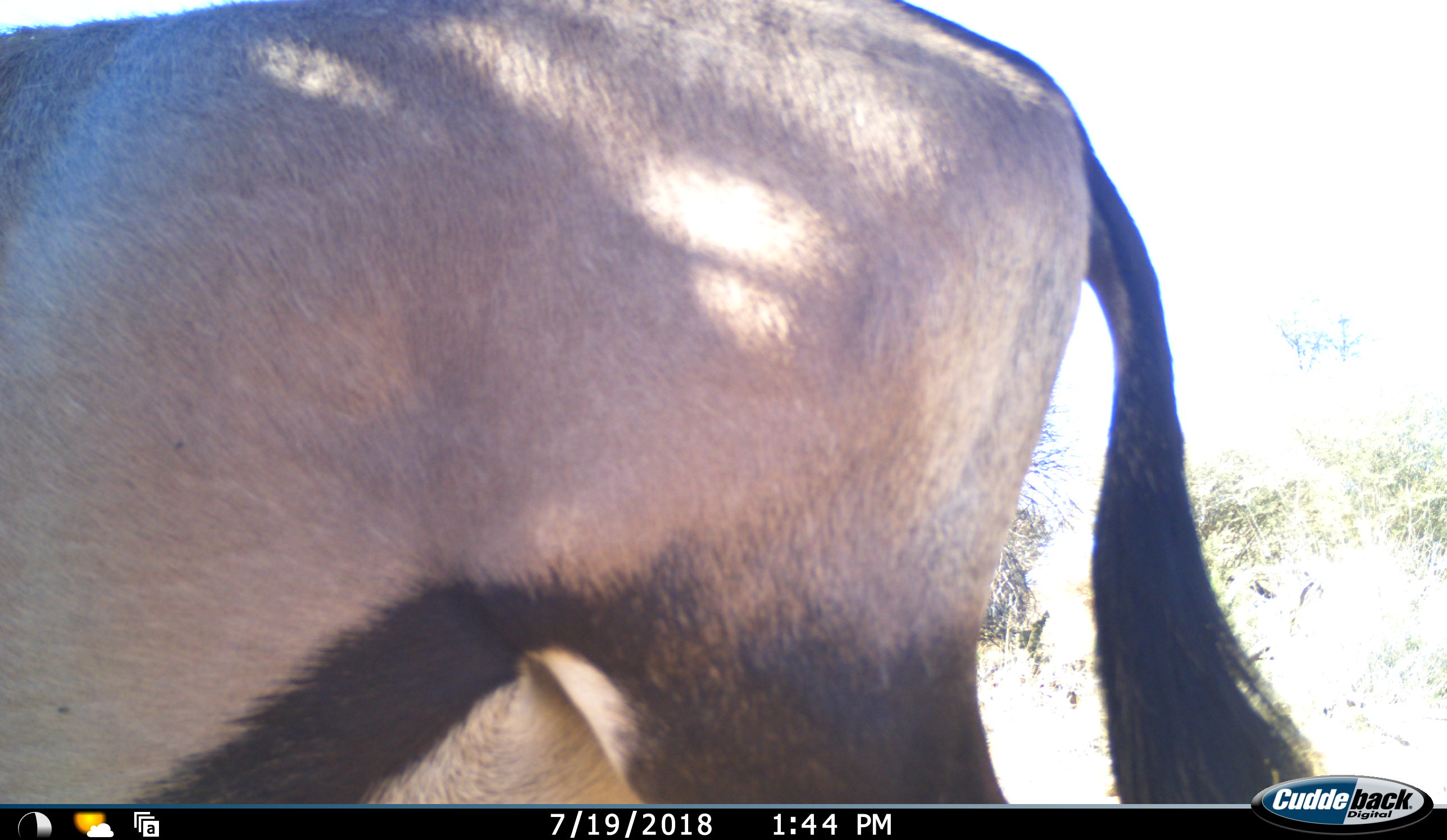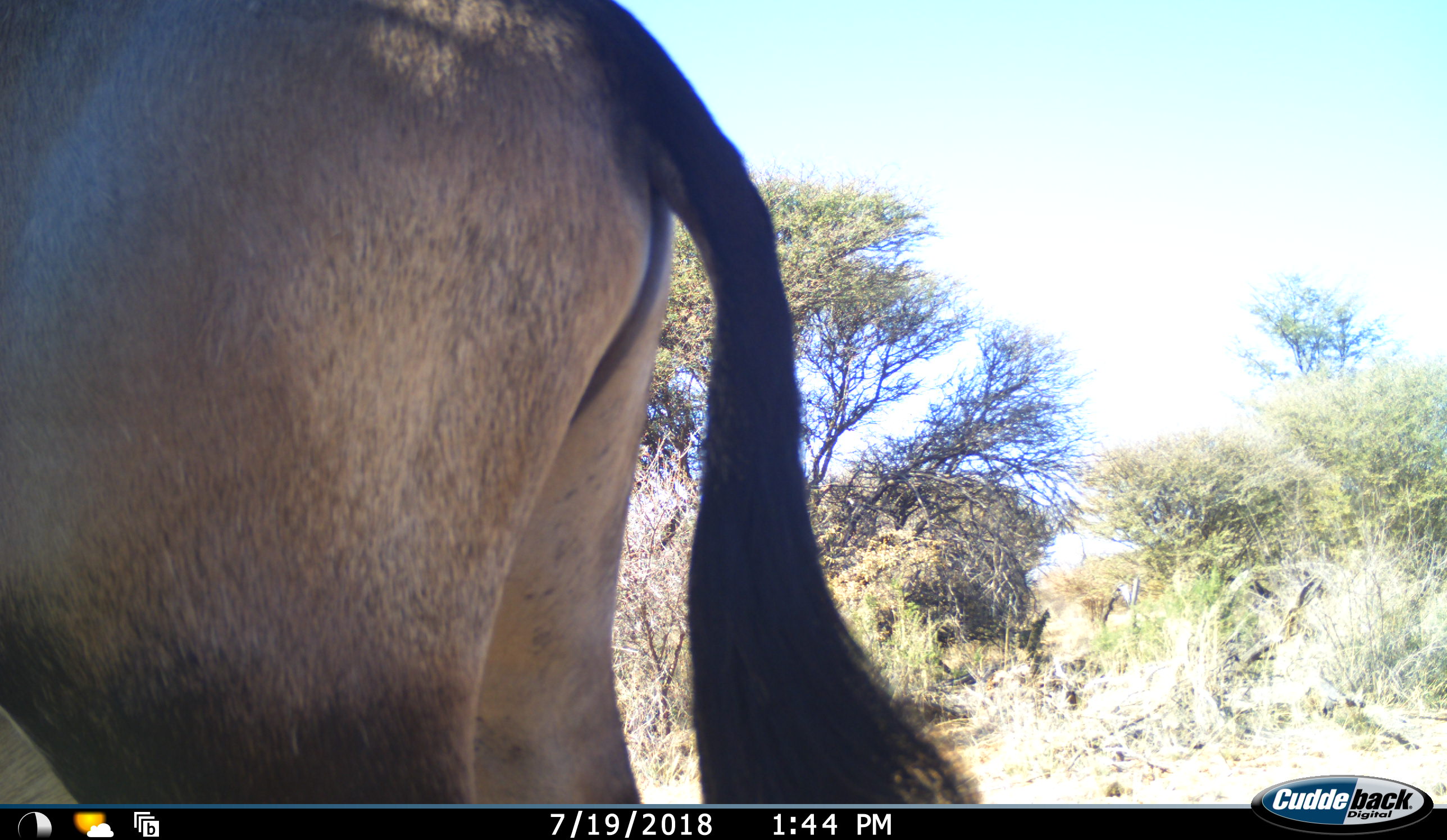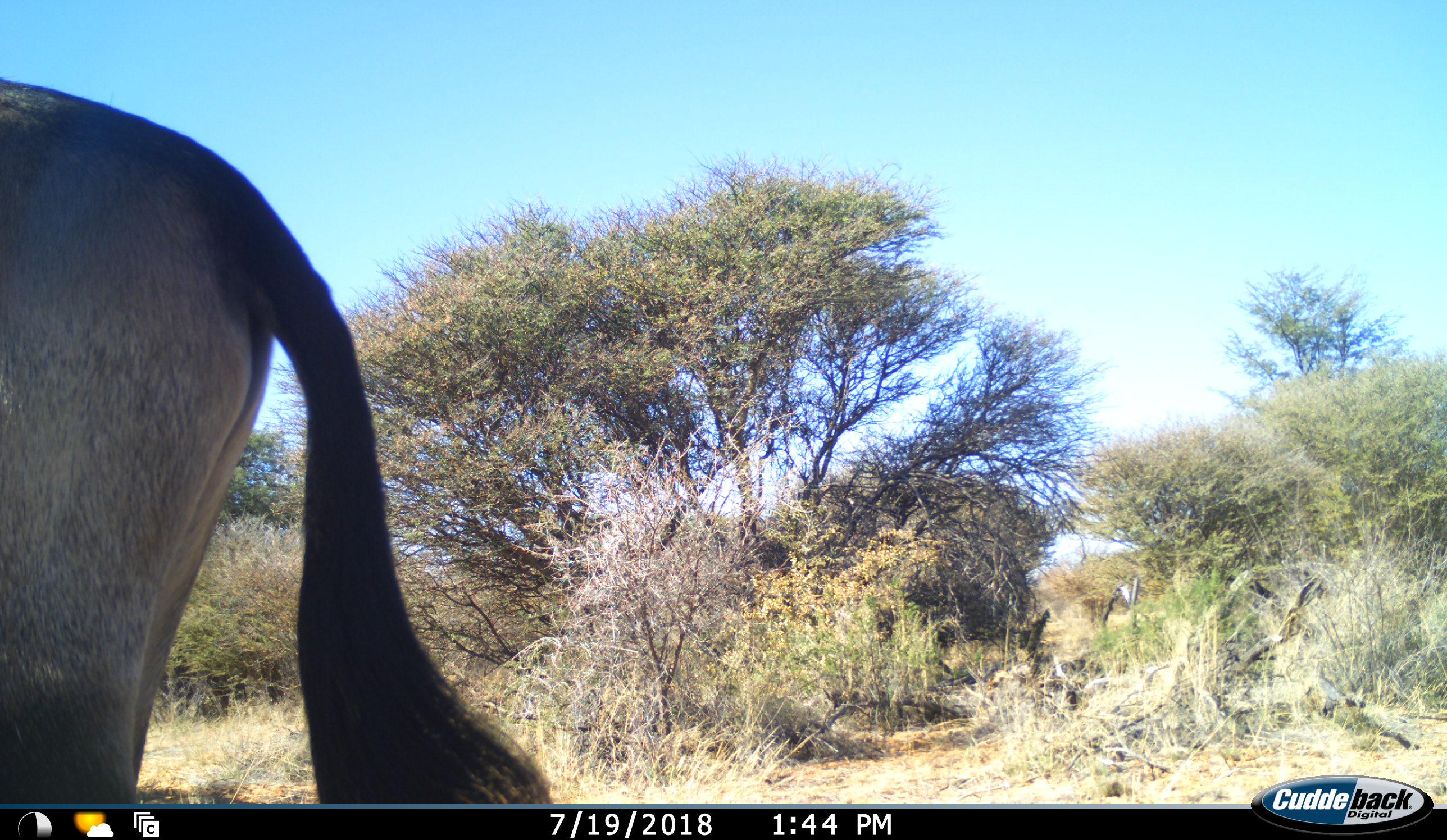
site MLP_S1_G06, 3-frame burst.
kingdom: Animalia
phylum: Chordata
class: Mammalia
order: Artiodactyla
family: Bovidae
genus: Oryx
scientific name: Oryx gazella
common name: gemsbok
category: oryx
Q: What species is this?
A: Oryx (gemsbok) (Oryx gazella).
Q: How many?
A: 1.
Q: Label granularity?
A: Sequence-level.